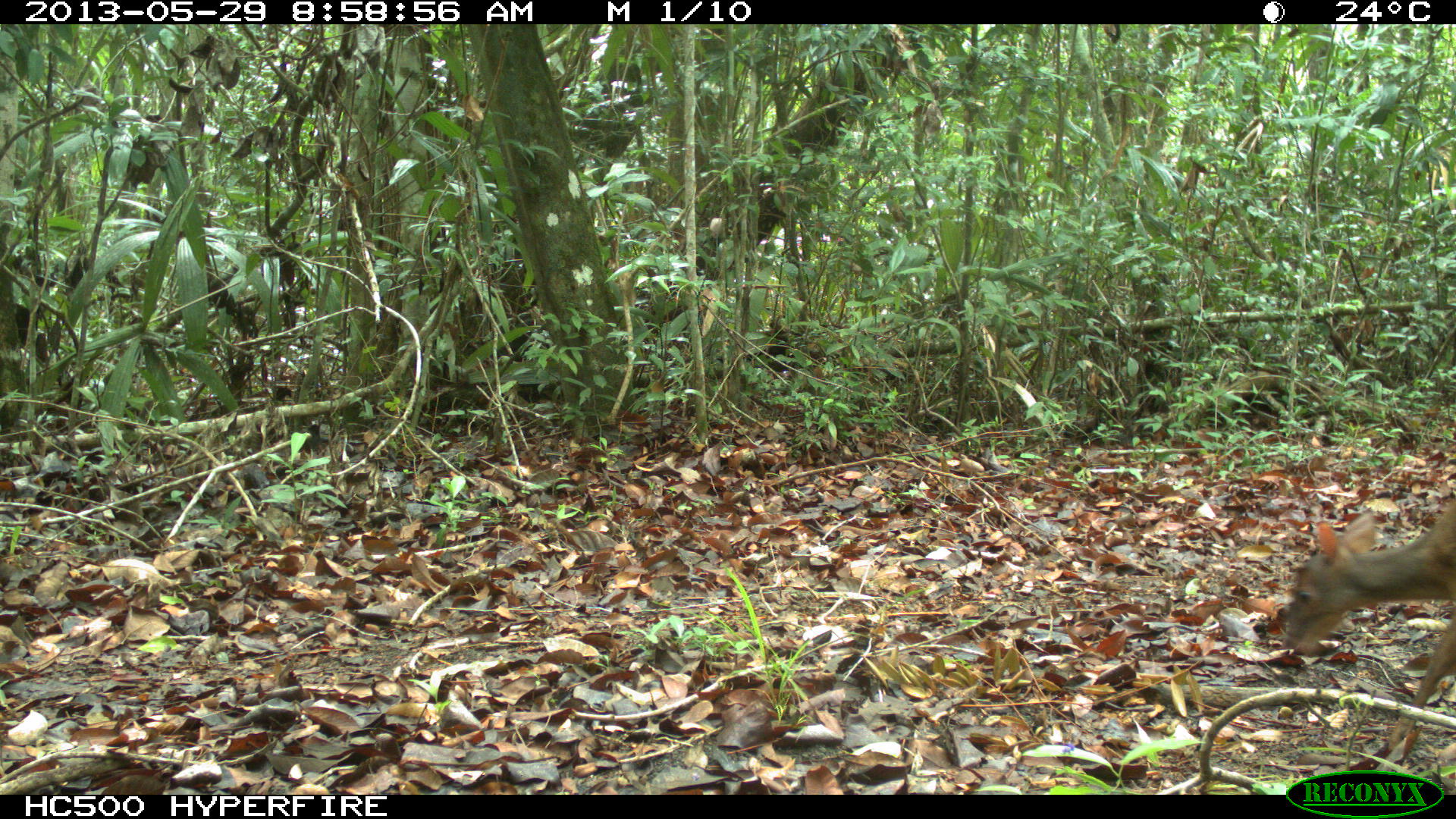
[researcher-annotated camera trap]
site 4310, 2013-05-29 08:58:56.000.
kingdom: Animalia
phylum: Chordata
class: Mammalia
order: Artiodactyla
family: Cervidae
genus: Mazama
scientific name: Mazama temama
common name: central american red brocket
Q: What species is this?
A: Mazama temama (central american red brocket).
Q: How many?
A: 1.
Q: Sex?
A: Female.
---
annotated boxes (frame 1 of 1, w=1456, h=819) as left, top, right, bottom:
mazama temama: 1281, 492, 1455, 748